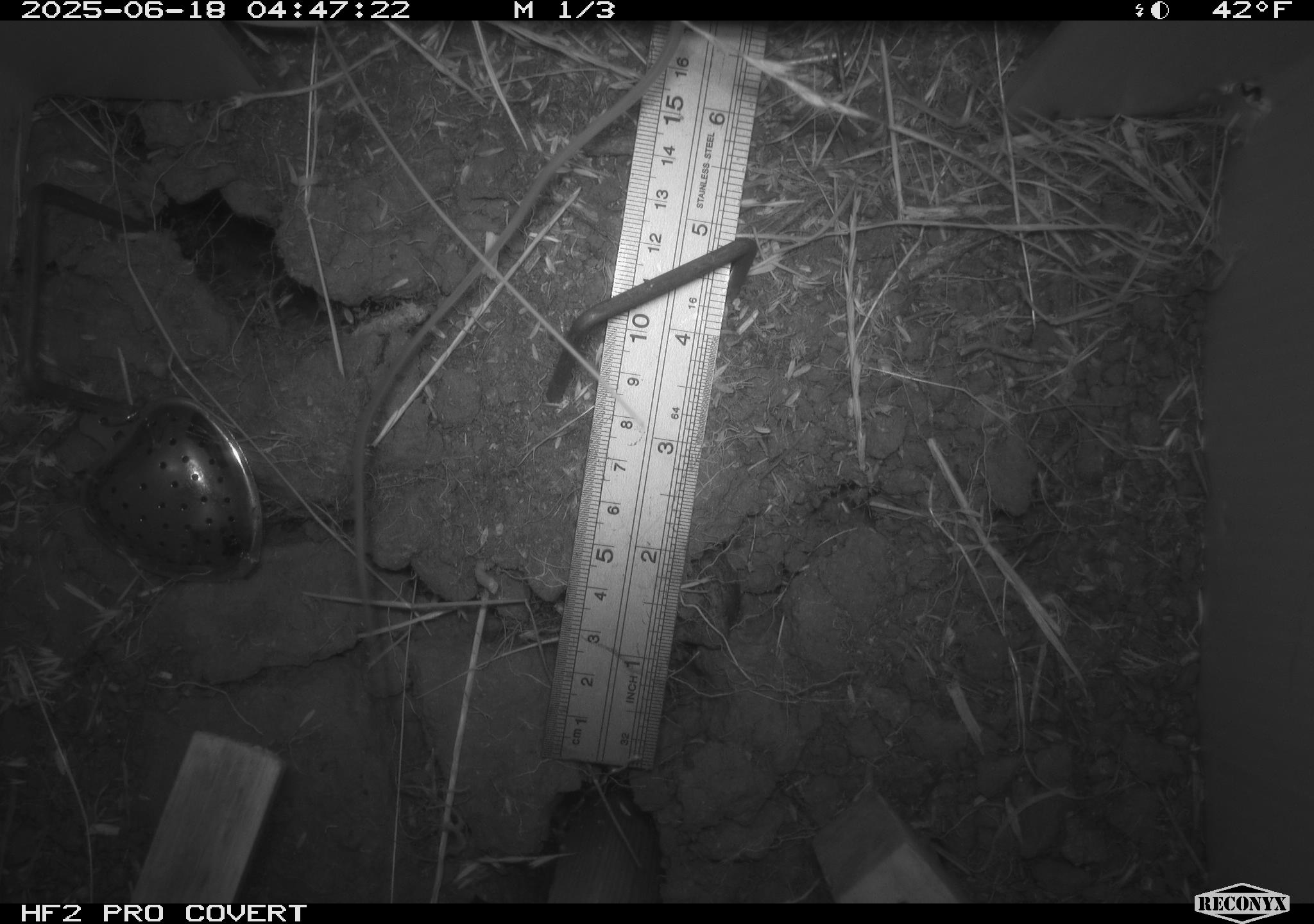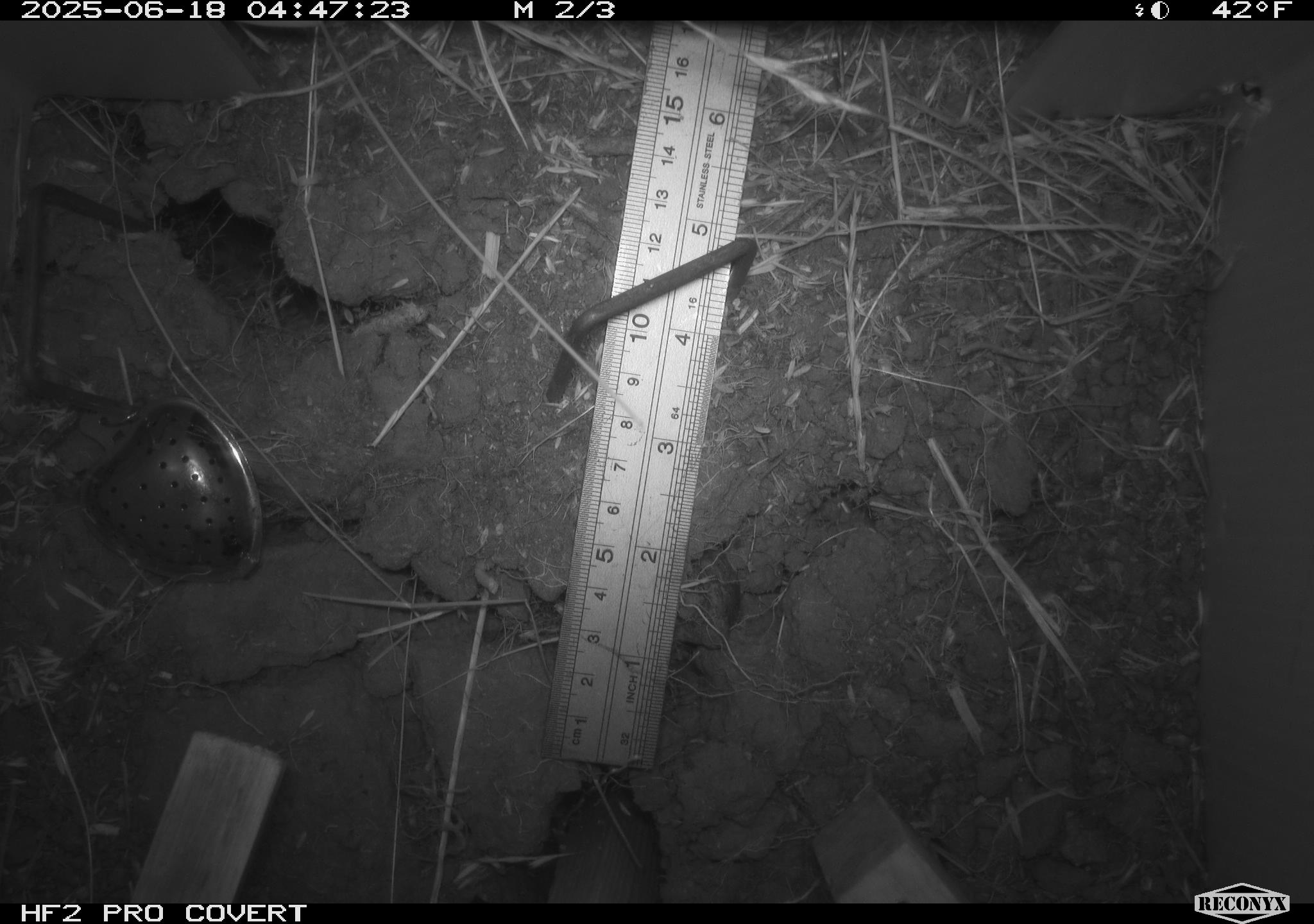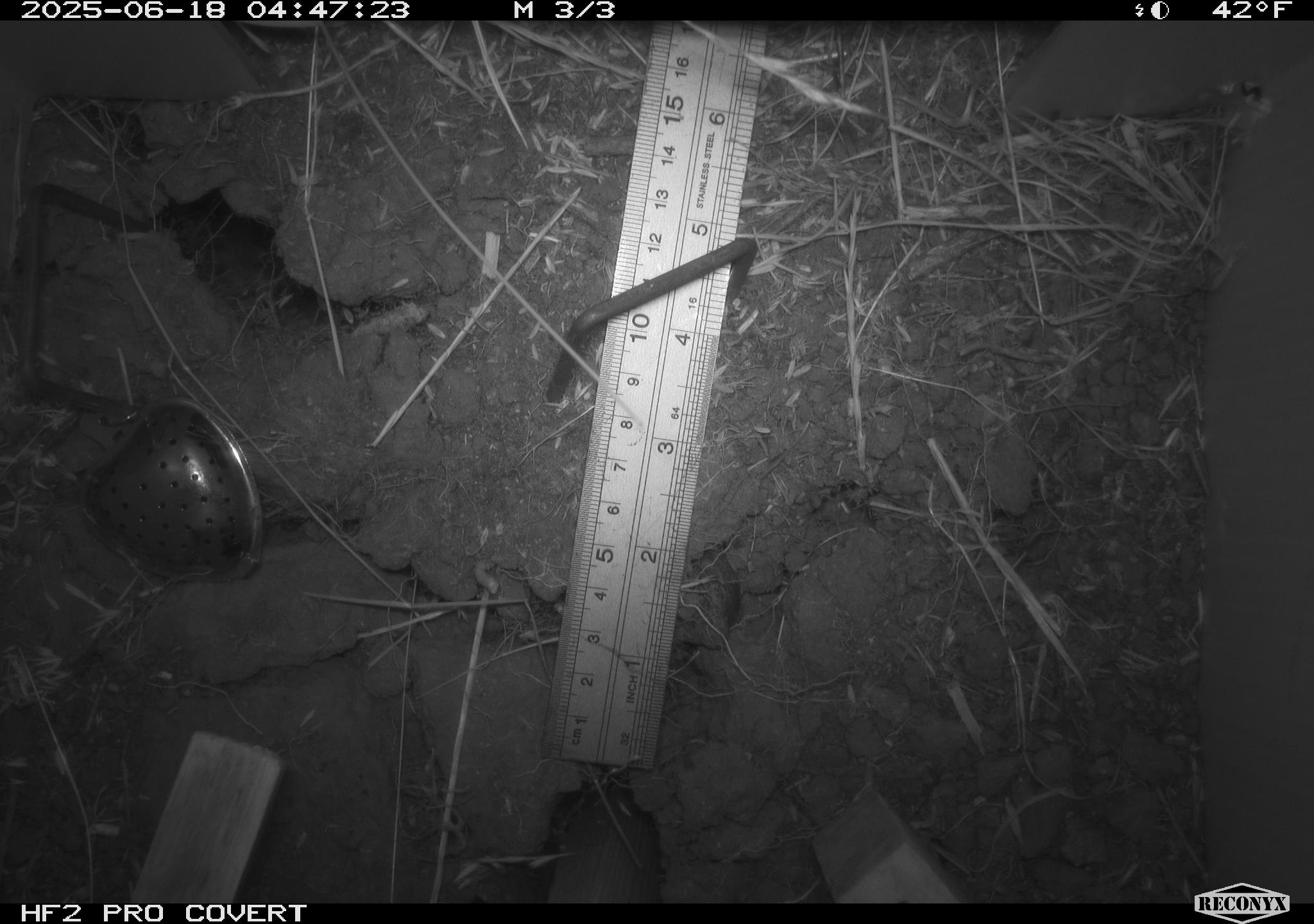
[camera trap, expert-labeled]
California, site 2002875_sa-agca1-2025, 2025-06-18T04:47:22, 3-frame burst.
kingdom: Animalia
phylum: Chordata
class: Mammalia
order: Rodentia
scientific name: Rodentia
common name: rodent